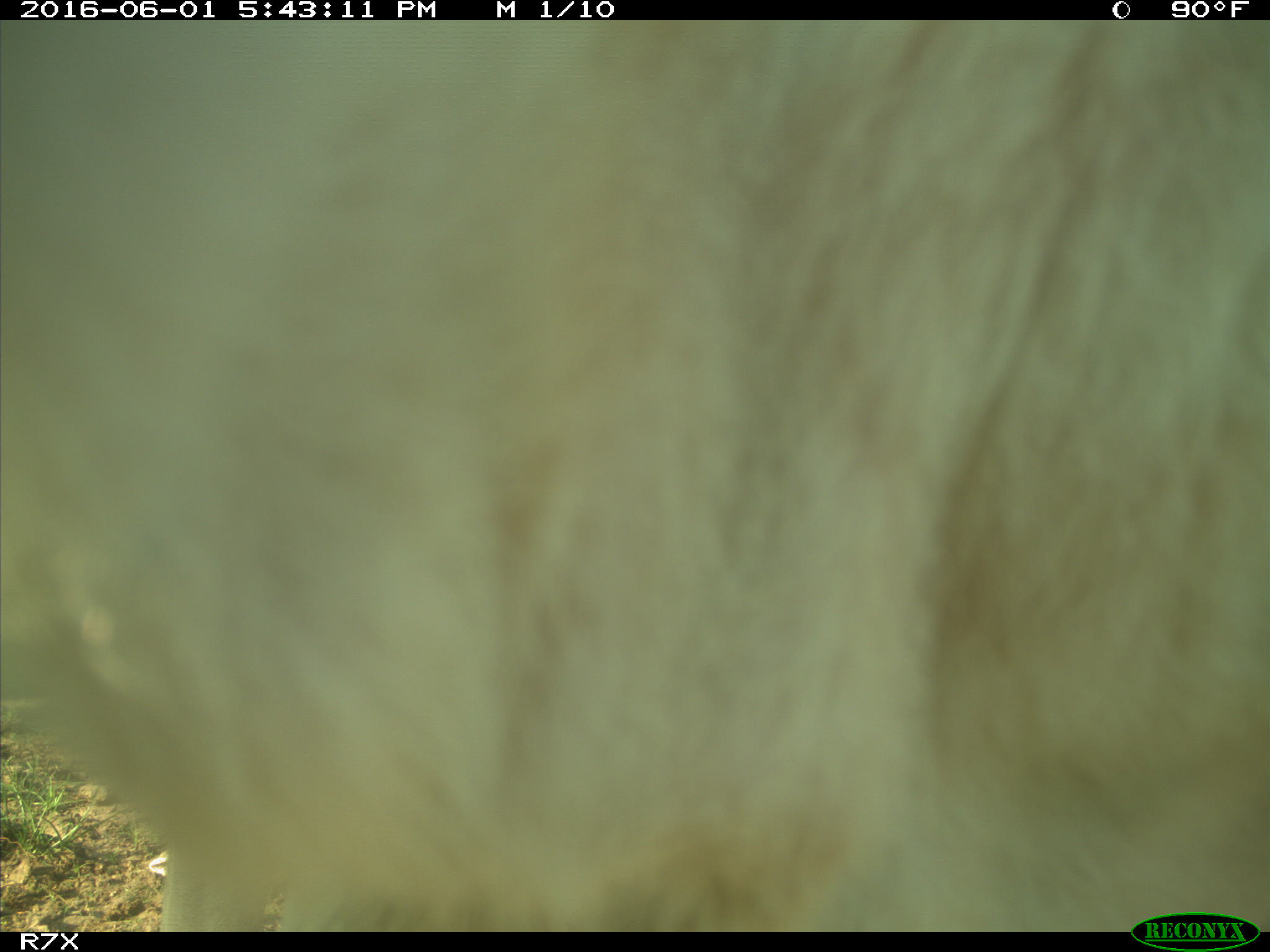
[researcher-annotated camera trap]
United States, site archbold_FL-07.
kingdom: Animalia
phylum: Chordata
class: Mammalia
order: Artiodactyla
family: Bovidae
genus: Bos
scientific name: Bos taurus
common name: domestic cow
Bos taurus (domestic cow).